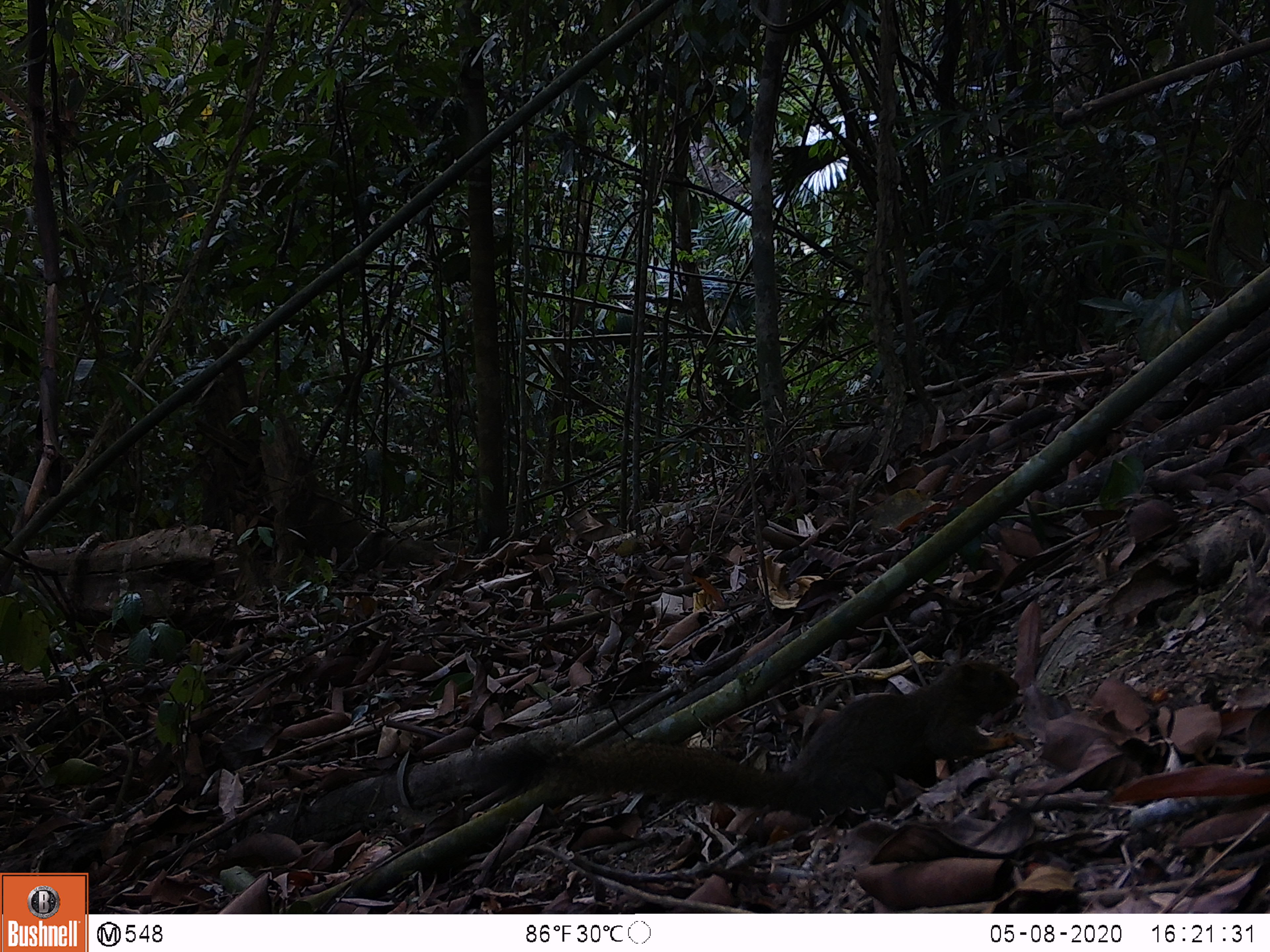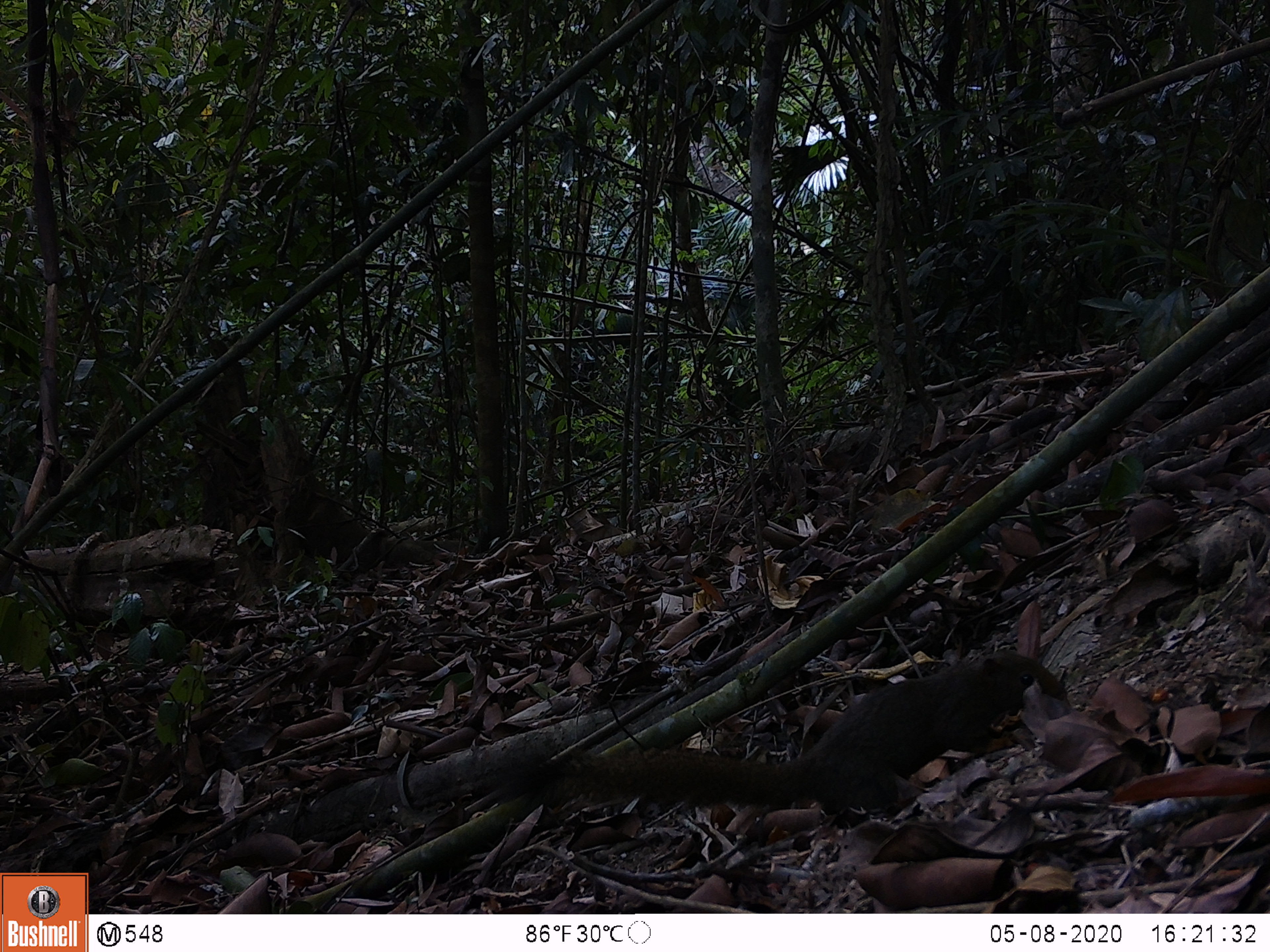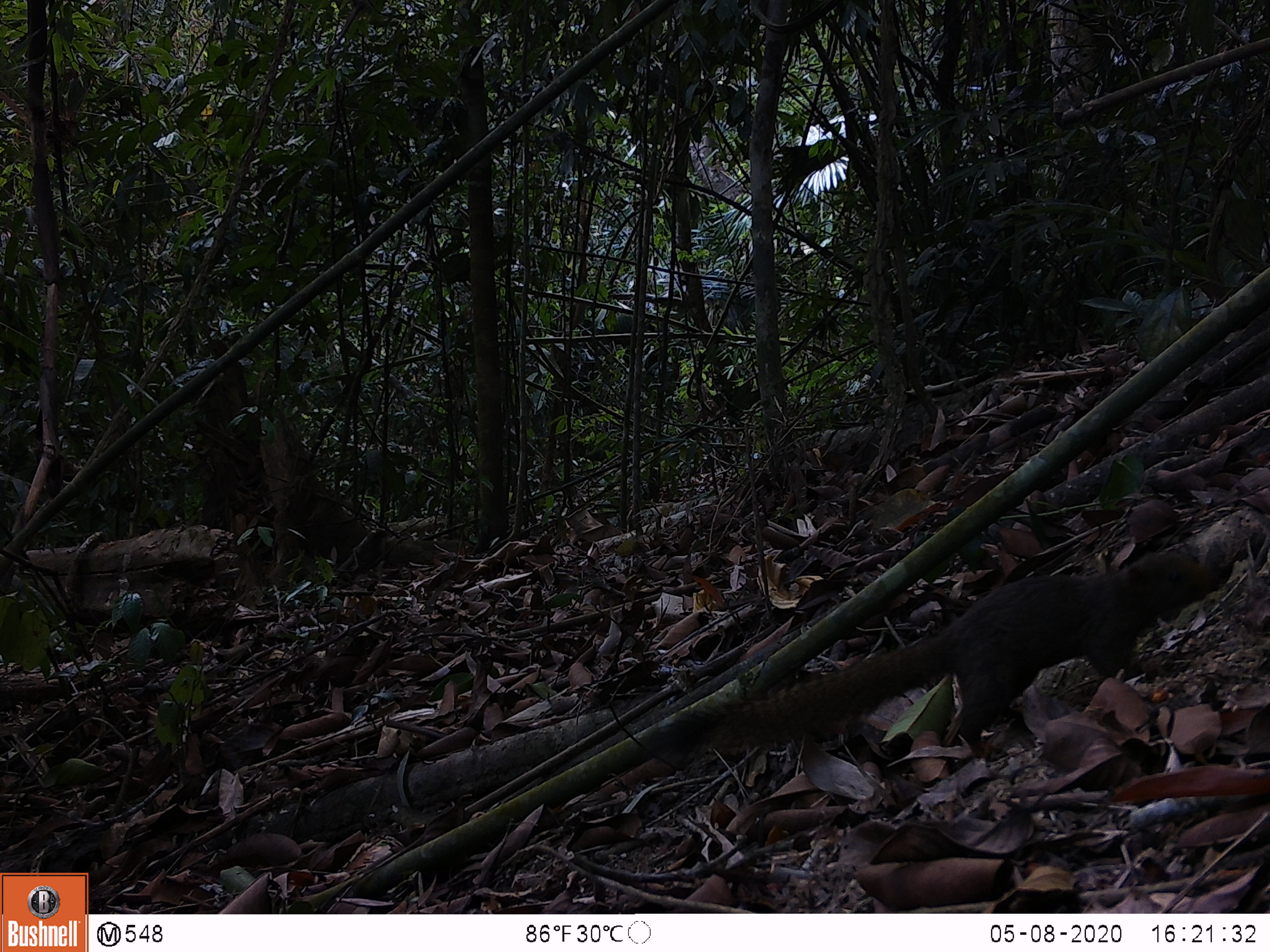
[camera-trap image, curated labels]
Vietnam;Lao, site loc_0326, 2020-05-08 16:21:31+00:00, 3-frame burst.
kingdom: Animalia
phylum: Chordata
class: Mammalia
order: Rodentia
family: Sciuridae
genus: Callosciurus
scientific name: Callosciurus erythraeus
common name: pallas's squirrel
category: pallass squirrel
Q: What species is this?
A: Pallass squirrel (pallas's squirrel) (Callosciurus erythraeus).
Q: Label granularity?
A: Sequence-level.